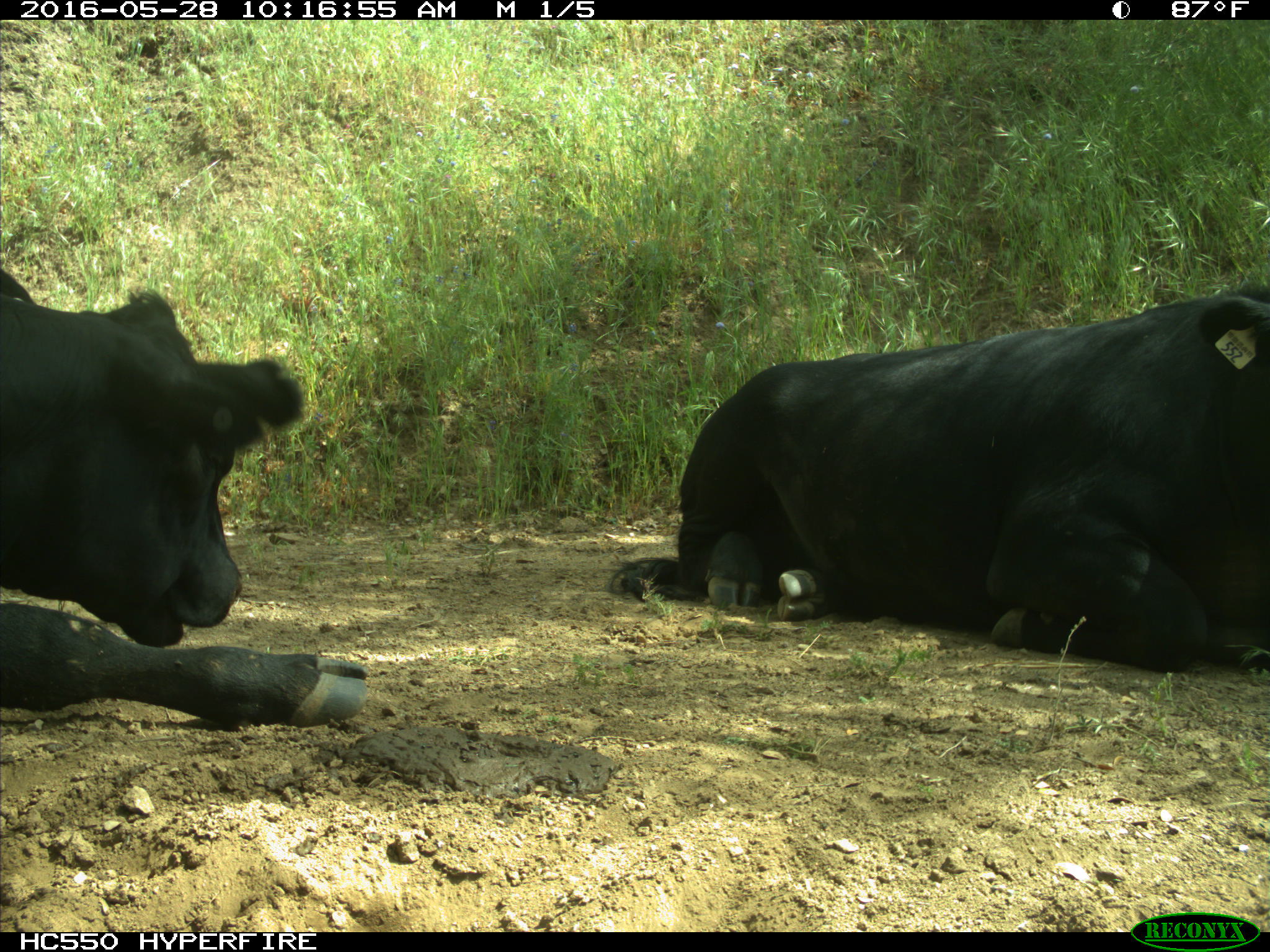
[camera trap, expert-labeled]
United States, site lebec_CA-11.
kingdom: Animalia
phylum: Chordata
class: Mammalia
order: Artiodactyla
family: Bovidae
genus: Bos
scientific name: Bos taurus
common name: domestic cow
Bos taurus (domestic cow).